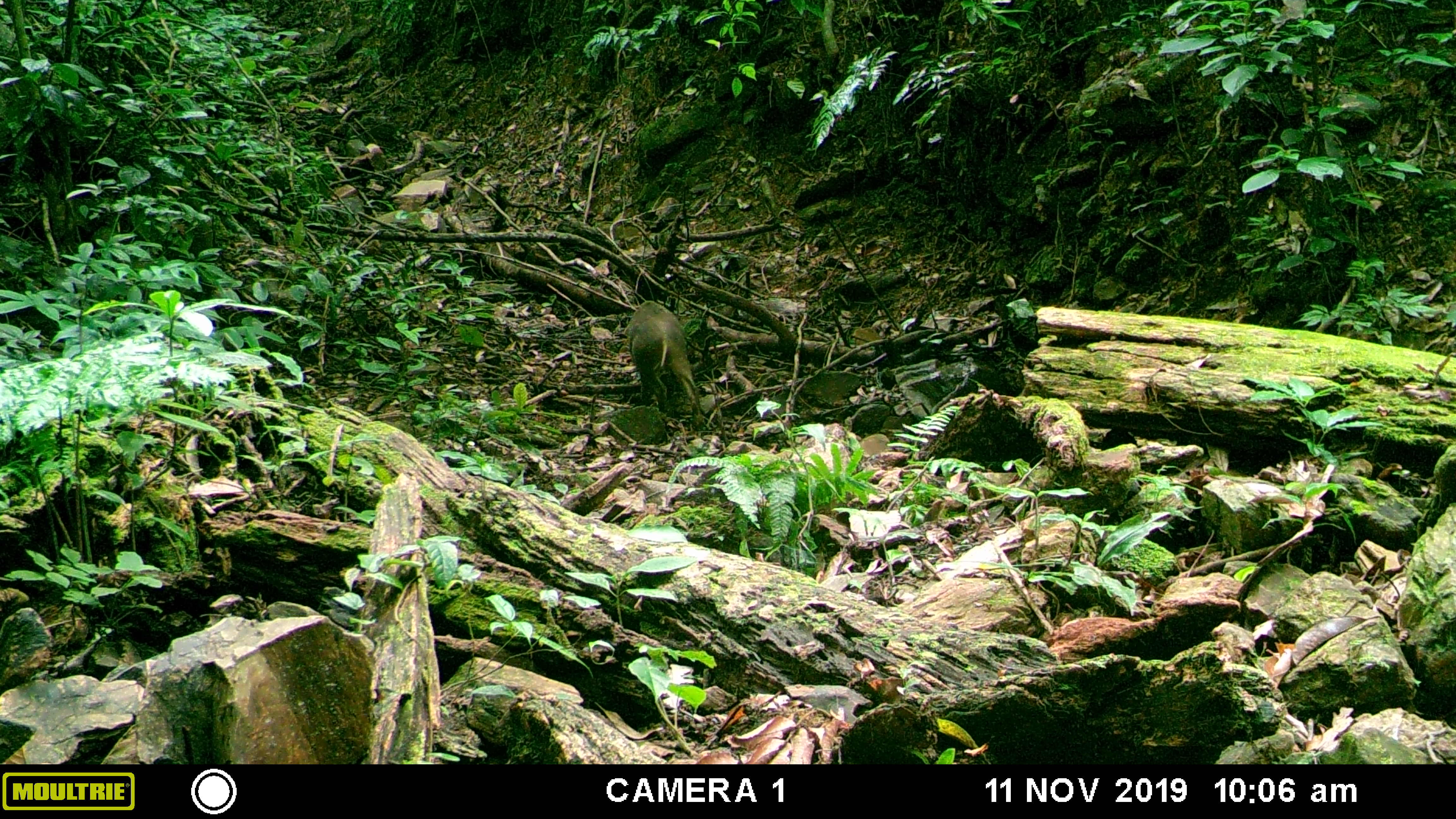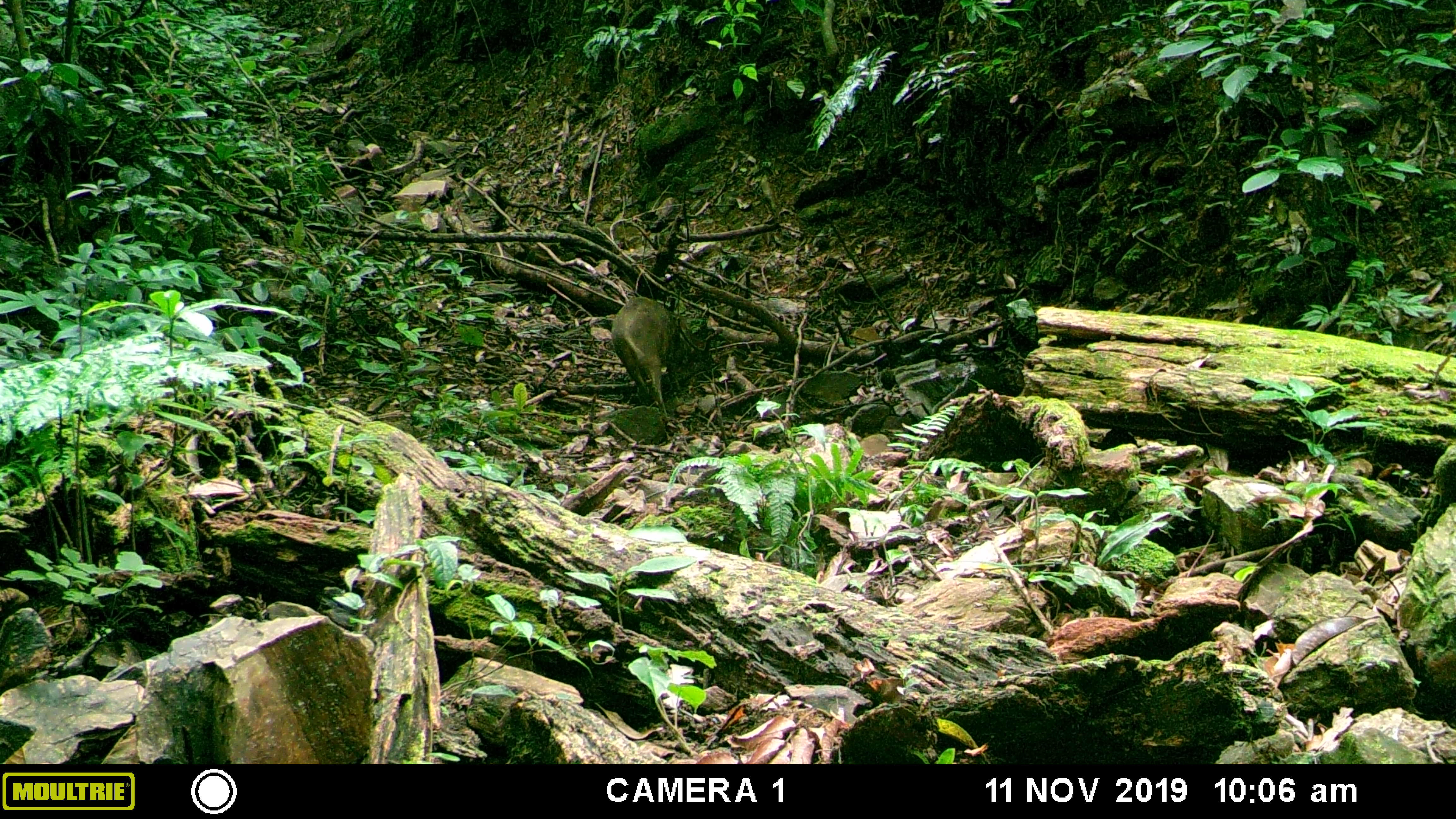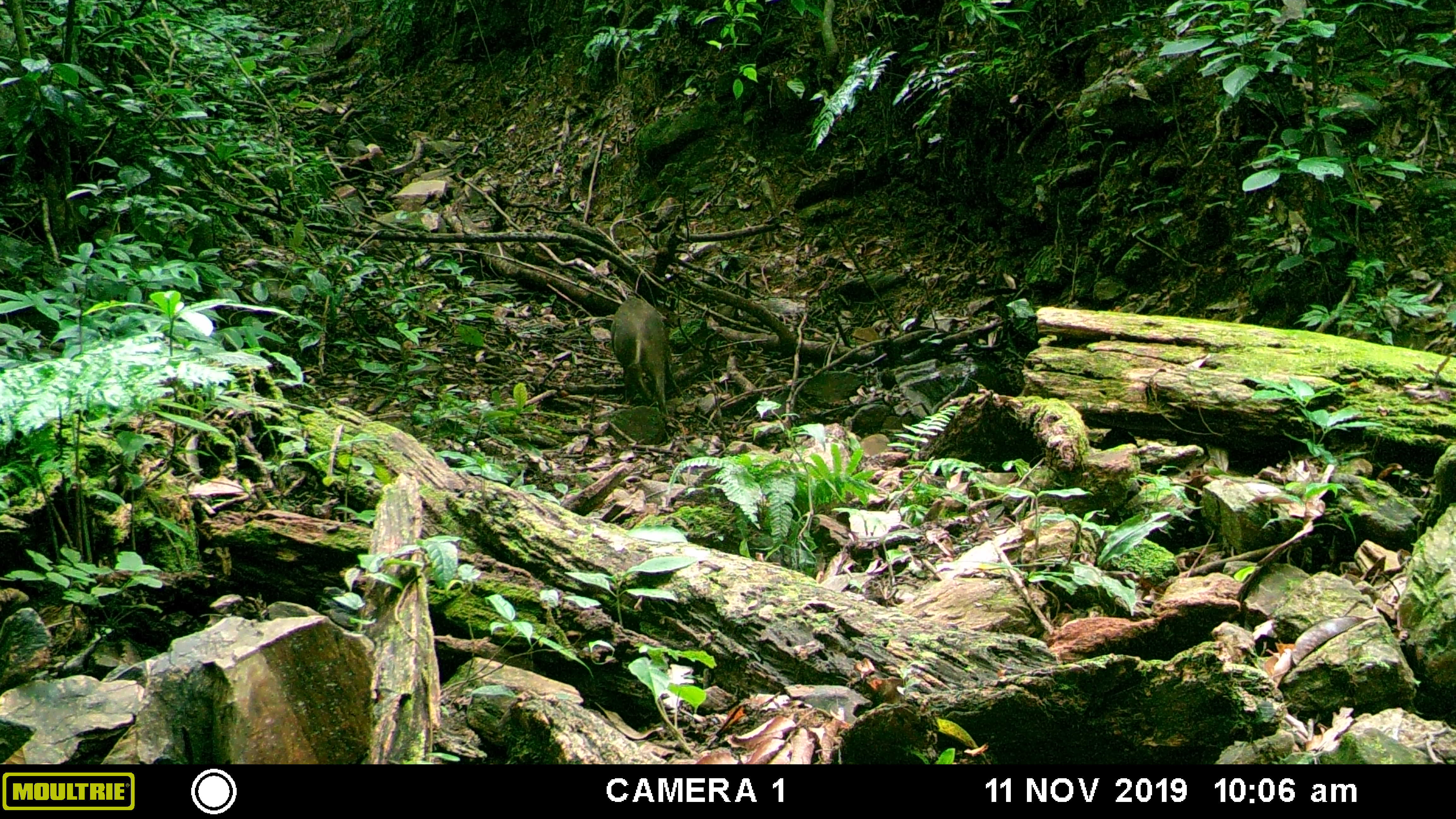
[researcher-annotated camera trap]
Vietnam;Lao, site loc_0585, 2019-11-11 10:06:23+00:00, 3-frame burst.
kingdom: Animalia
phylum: Chordata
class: Mammalia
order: Artiodactyla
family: Suidae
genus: Sus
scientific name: Sus scrofa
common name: eurasian wild pig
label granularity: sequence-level